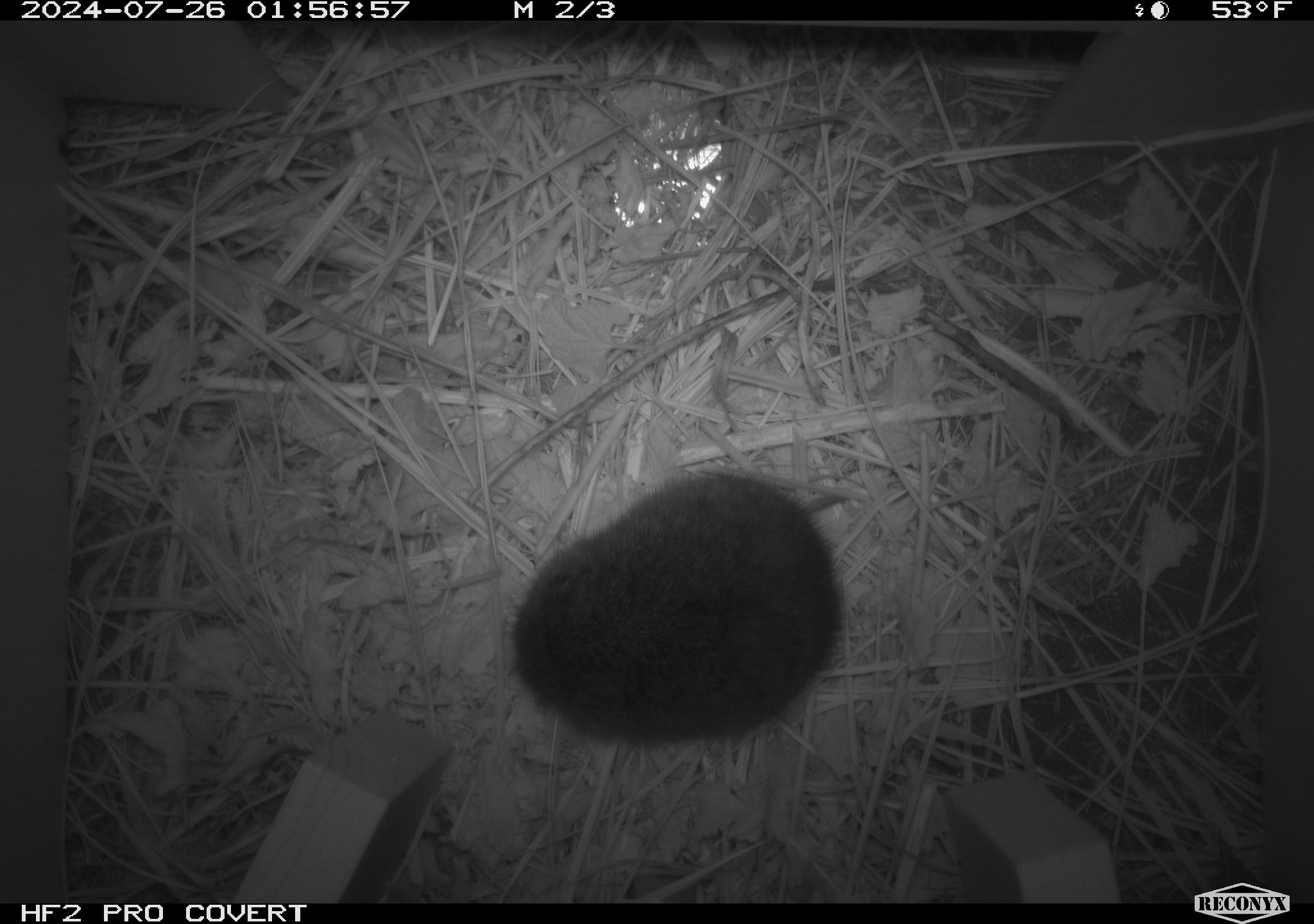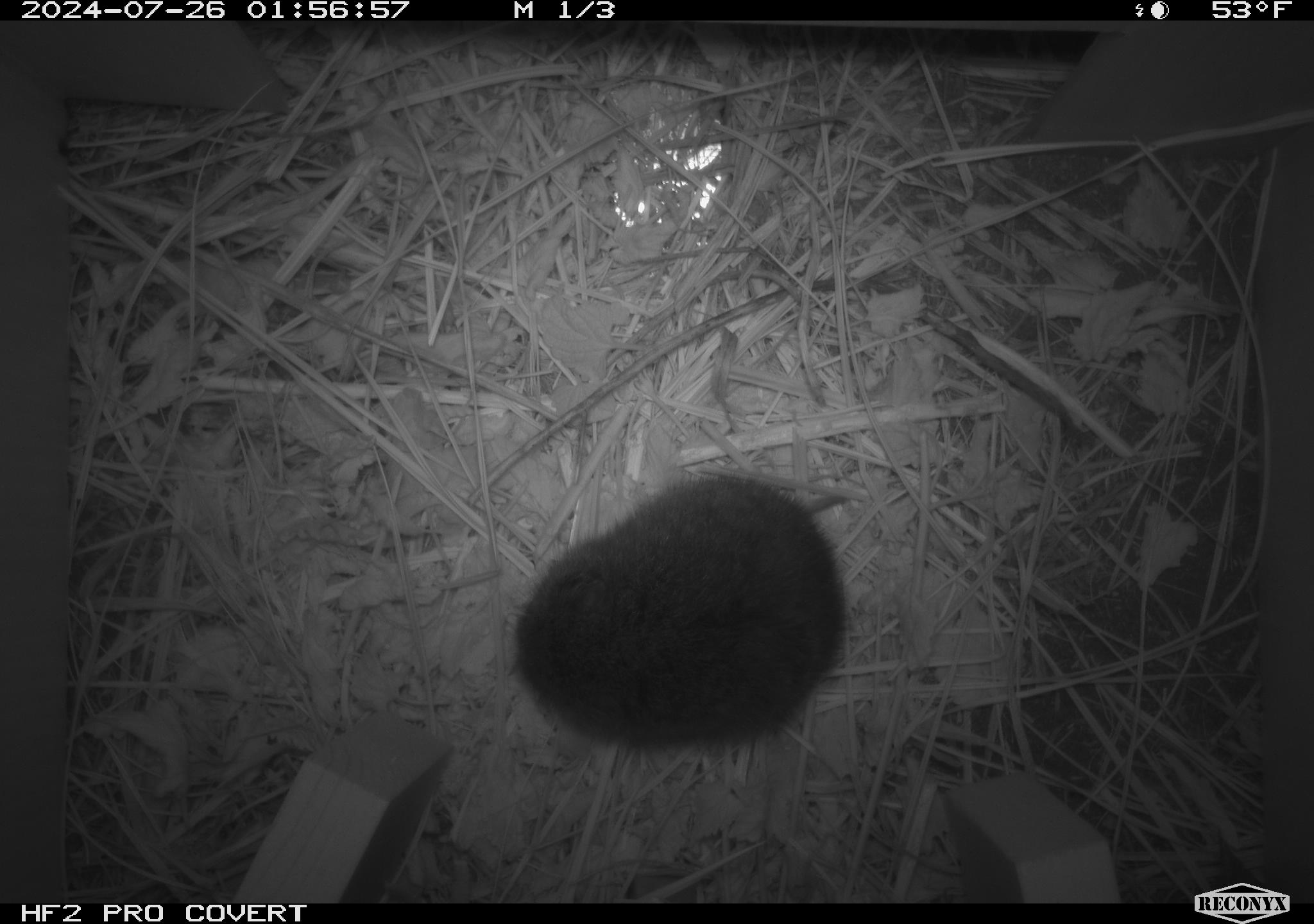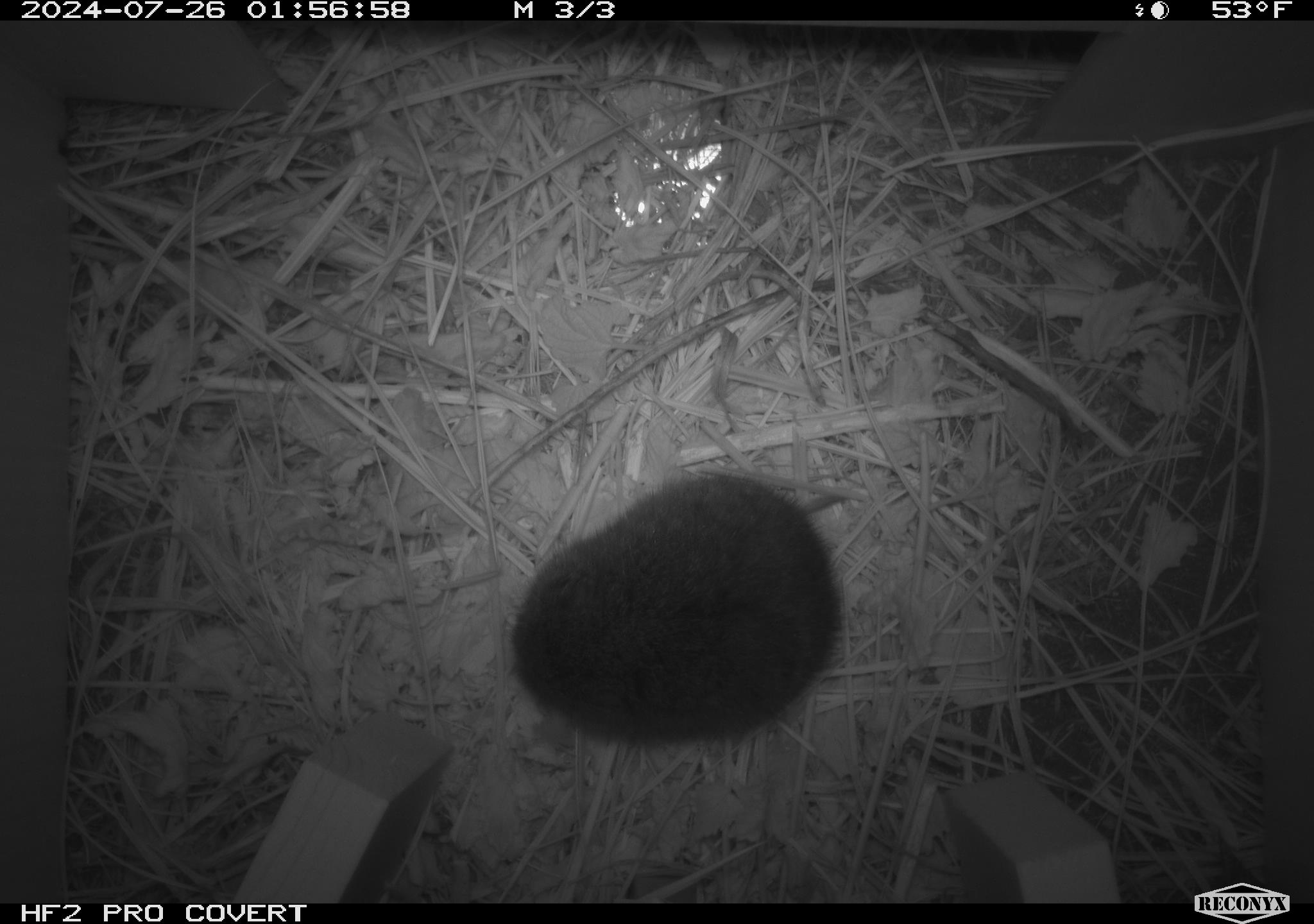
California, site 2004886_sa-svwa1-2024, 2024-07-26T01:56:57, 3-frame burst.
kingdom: Animalia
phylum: Chordata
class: Mammalia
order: Rodentia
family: Cricetidae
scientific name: Arvicolinae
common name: voles, lemmings, and muskrats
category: arvicolinae subfamily